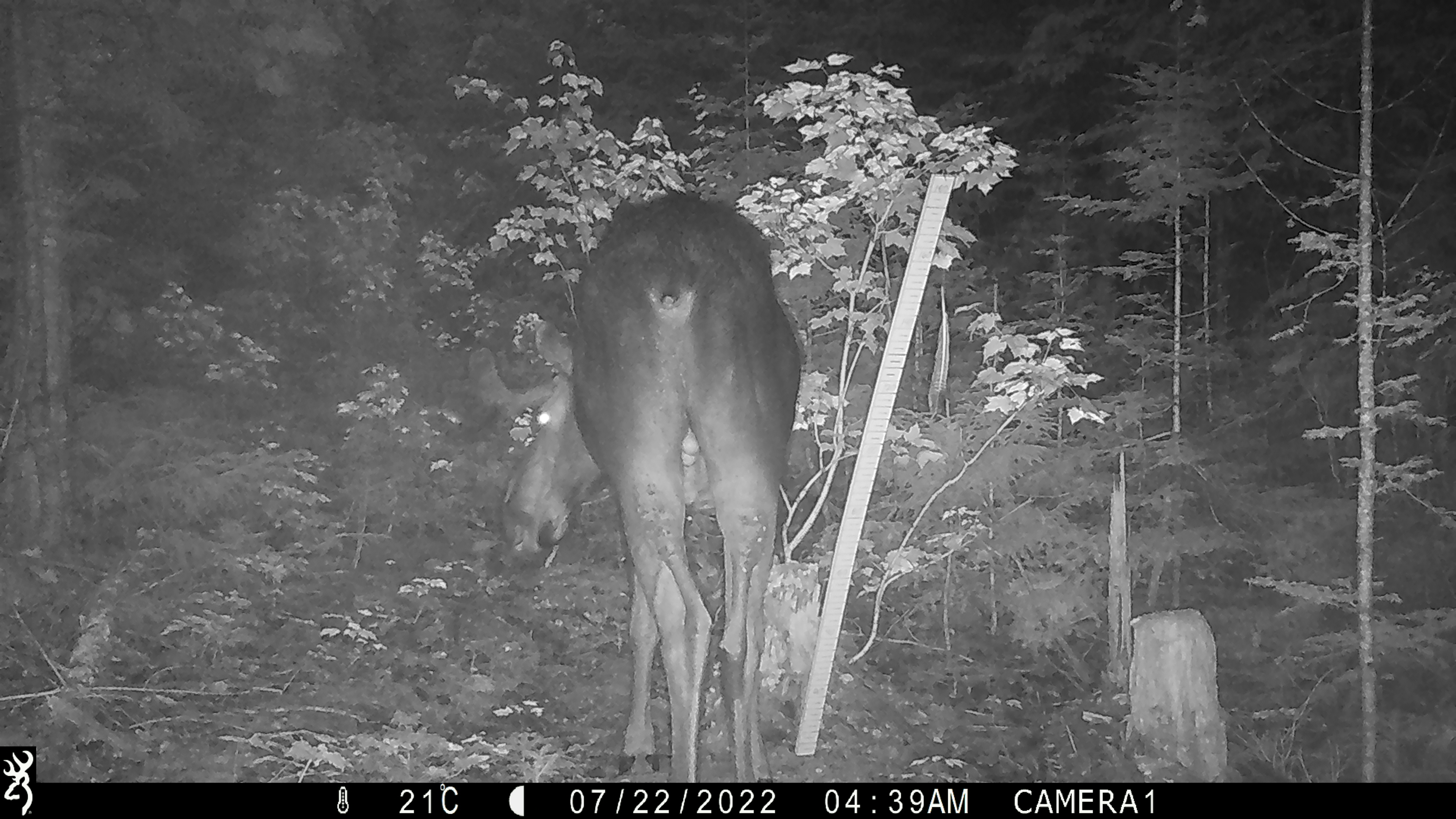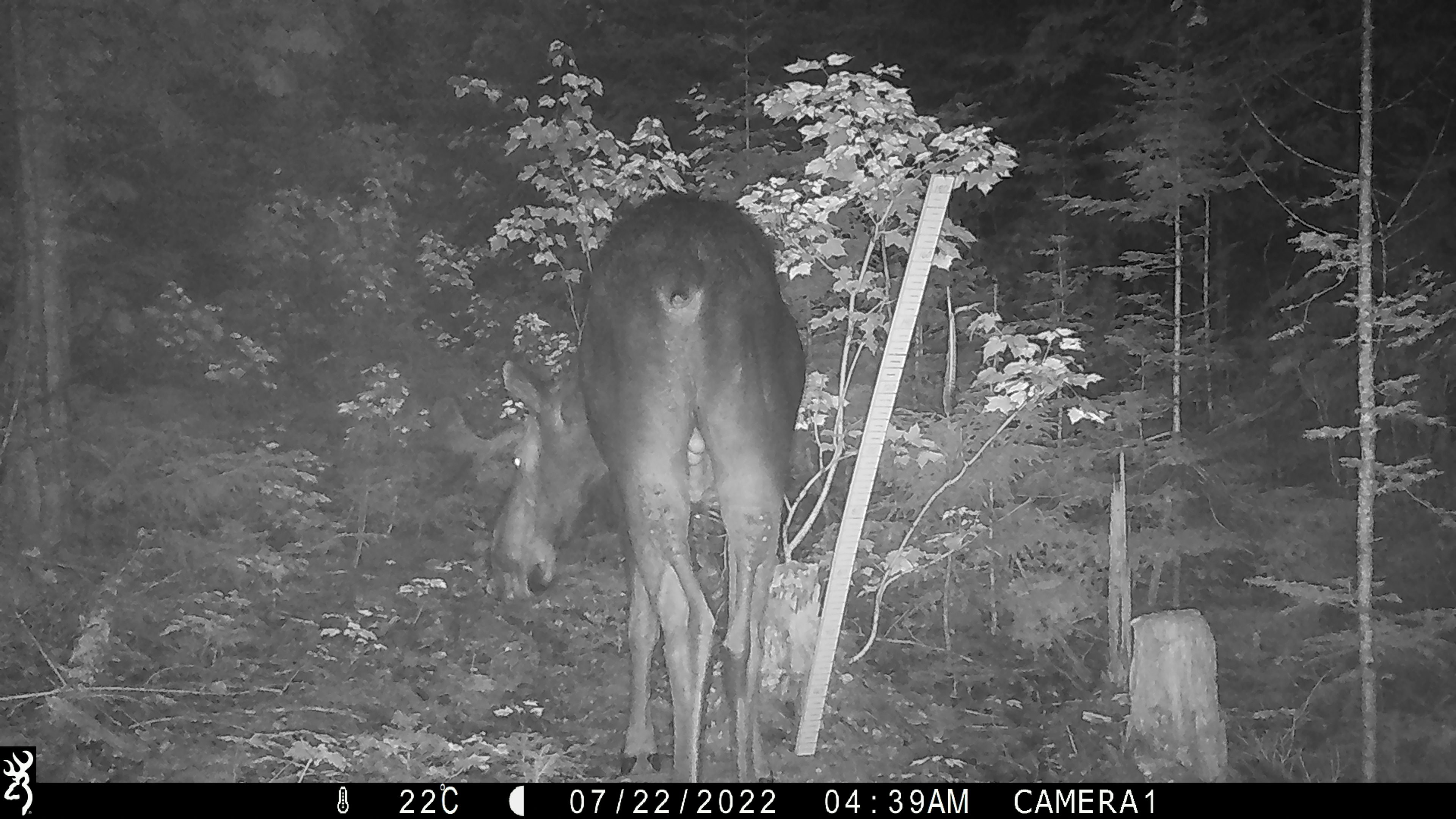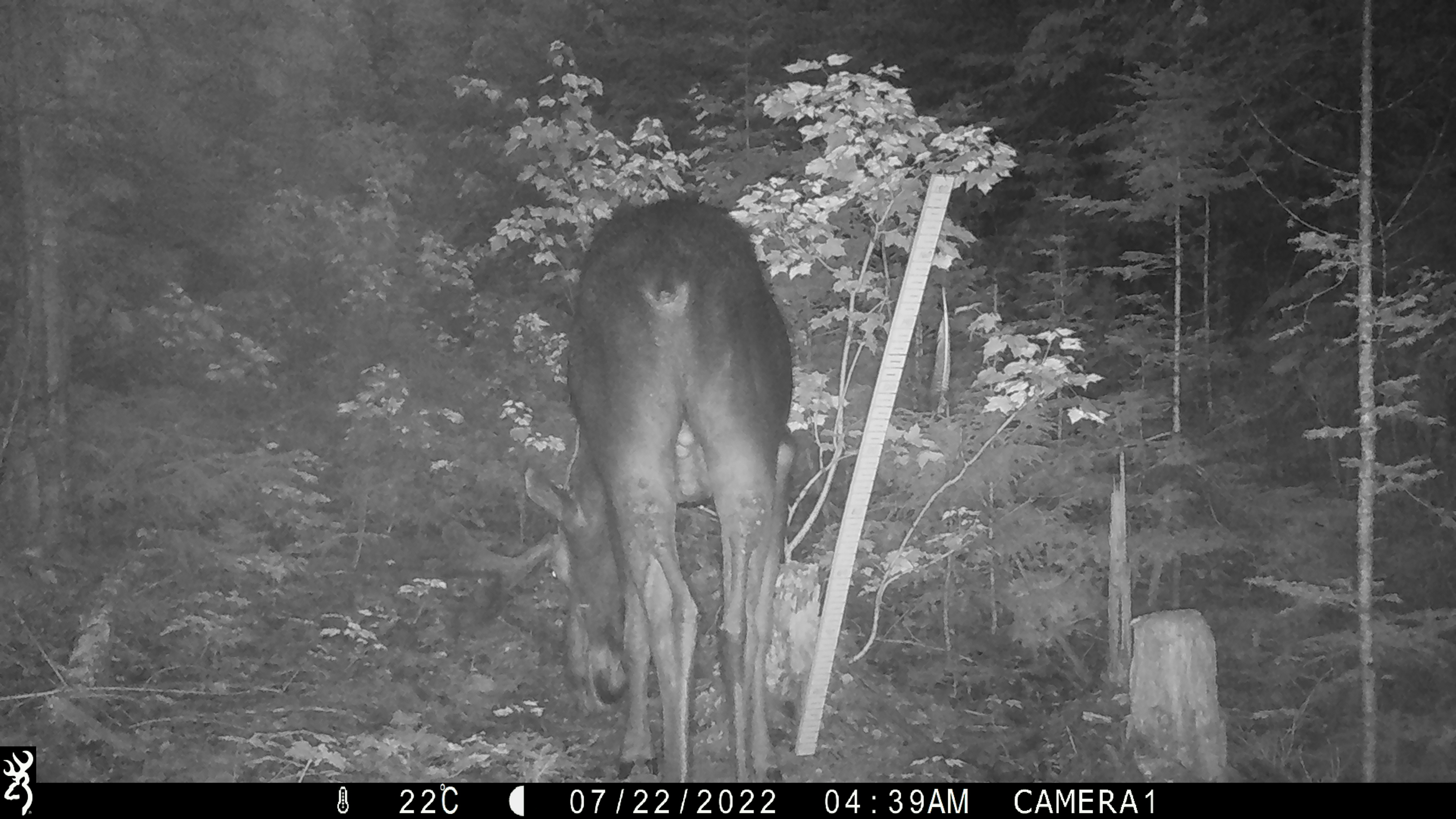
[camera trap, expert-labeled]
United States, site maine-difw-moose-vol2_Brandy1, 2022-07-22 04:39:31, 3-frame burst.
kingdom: Animalia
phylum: Chordata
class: Mammalia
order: Artiodactyla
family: Cervidae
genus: Alces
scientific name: Alces alces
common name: moose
Moose (Alces alces).